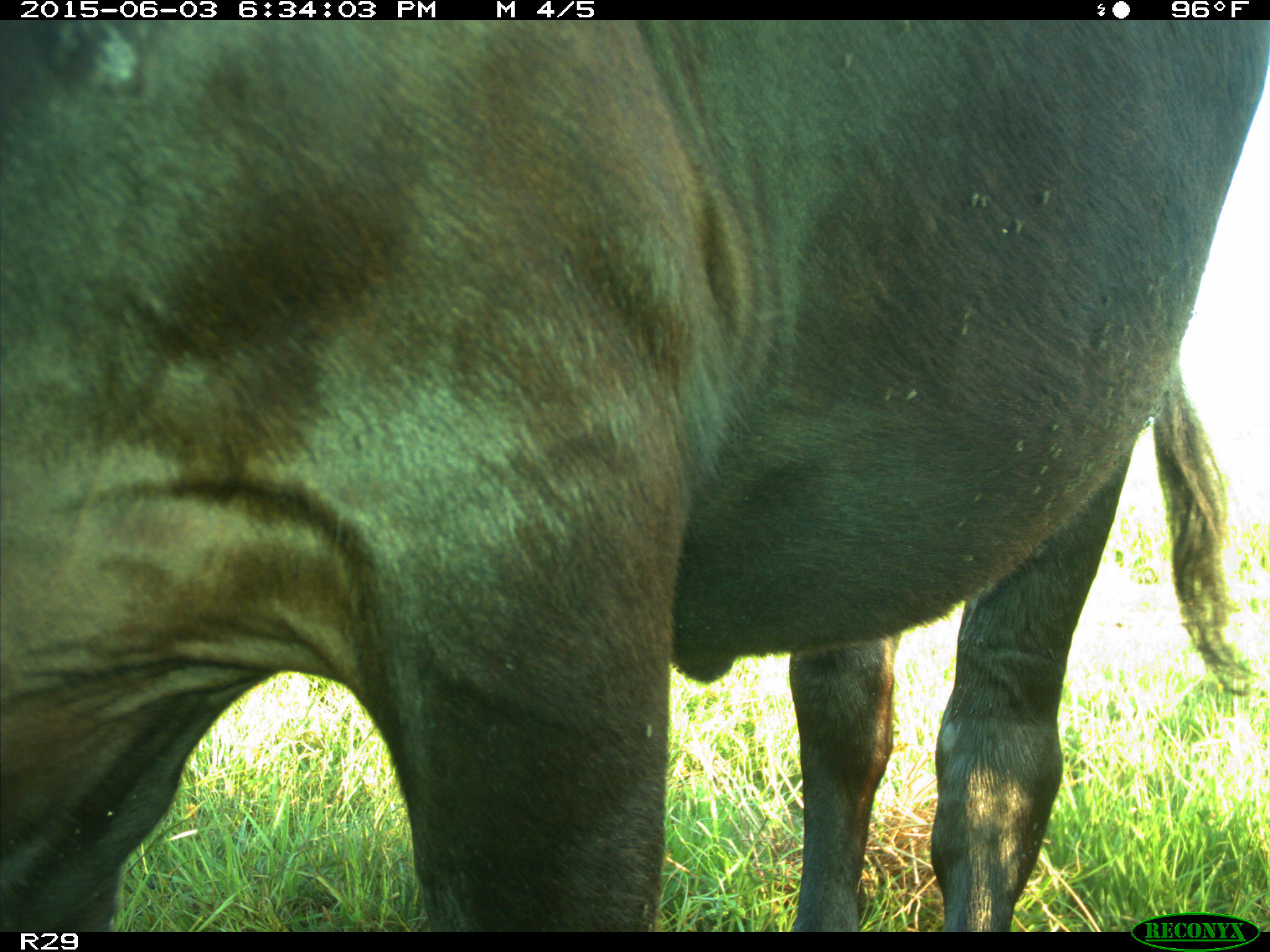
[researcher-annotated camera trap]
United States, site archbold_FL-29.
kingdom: Animalia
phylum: Chordata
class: Mammalia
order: Artiodactyla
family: Bovidae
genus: Bos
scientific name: Bos taurus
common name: domestic cow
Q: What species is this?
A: Bos taurus (domestic cow).